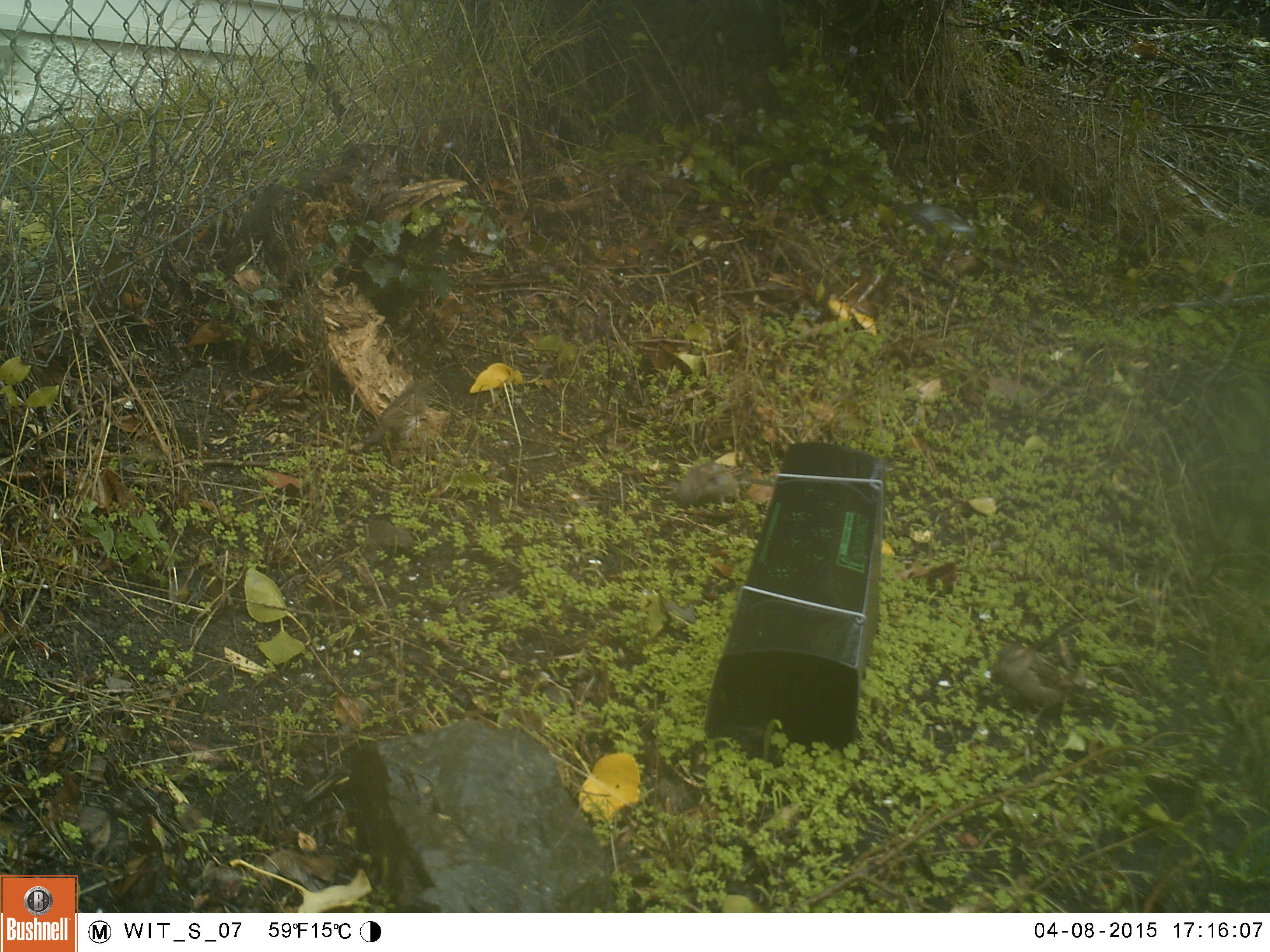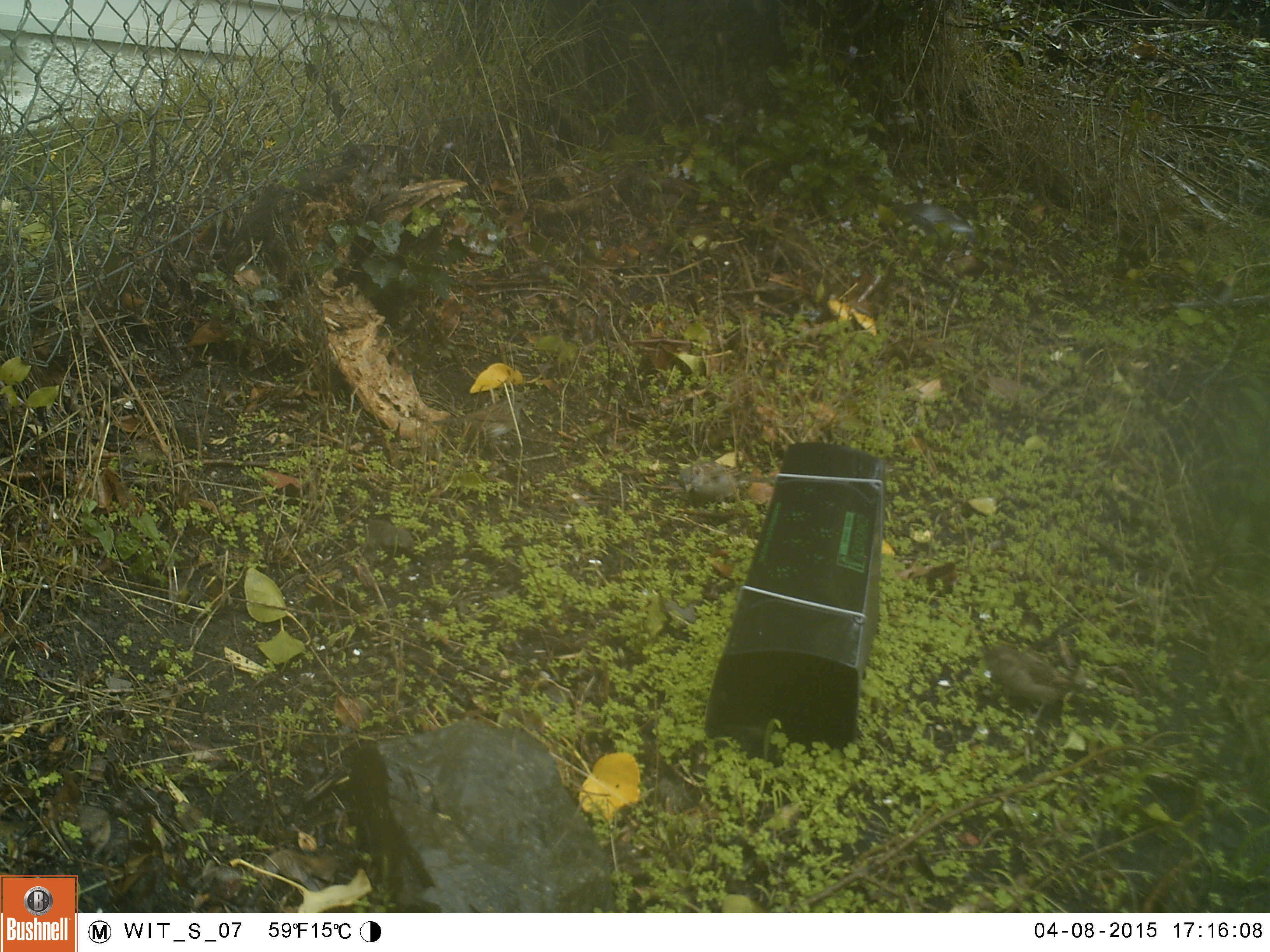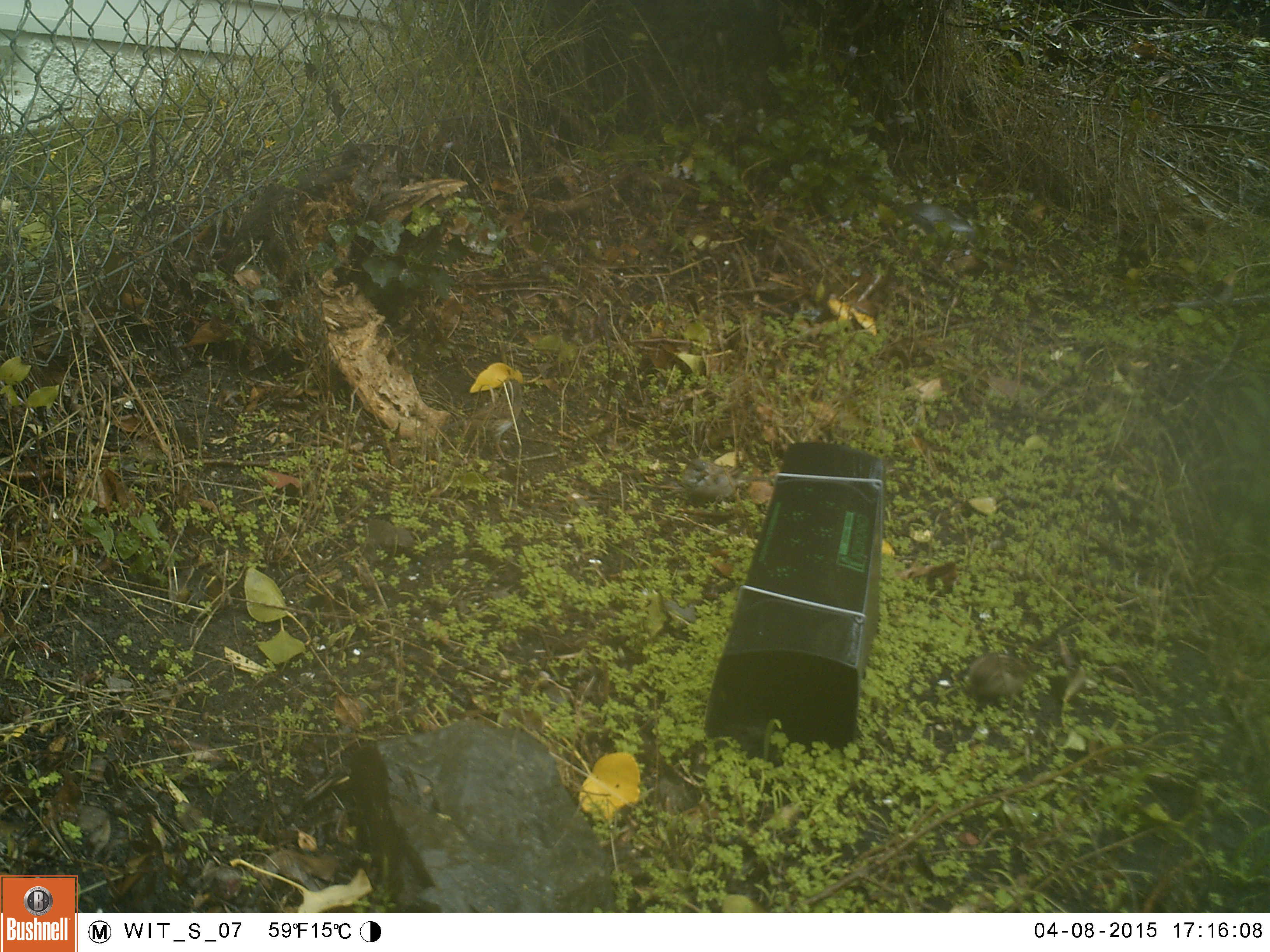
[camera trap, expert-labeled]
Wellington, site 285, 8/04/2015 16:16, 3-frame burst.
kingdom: Animalia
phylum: Chordata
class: Aves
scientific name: Aves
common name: bird